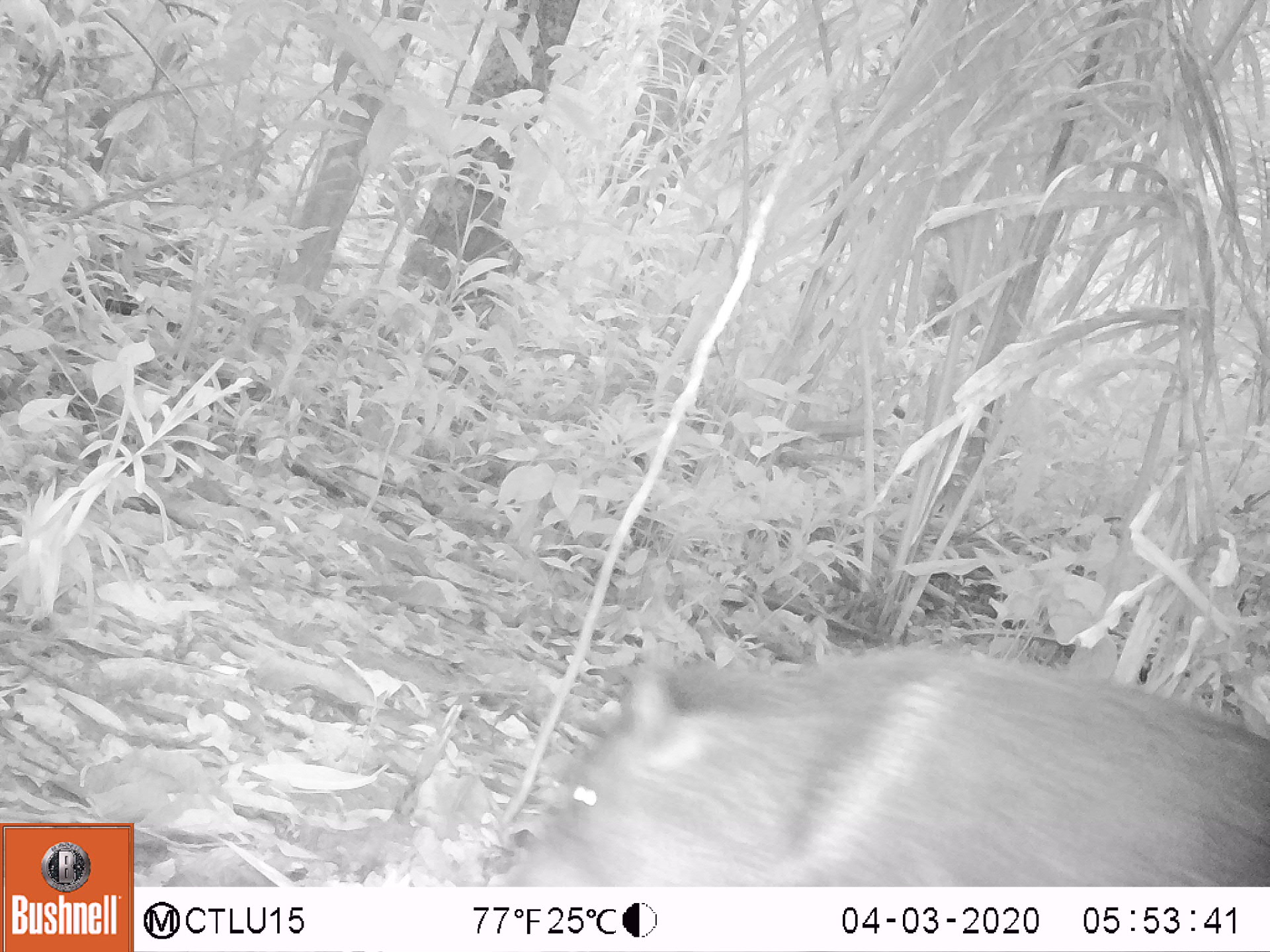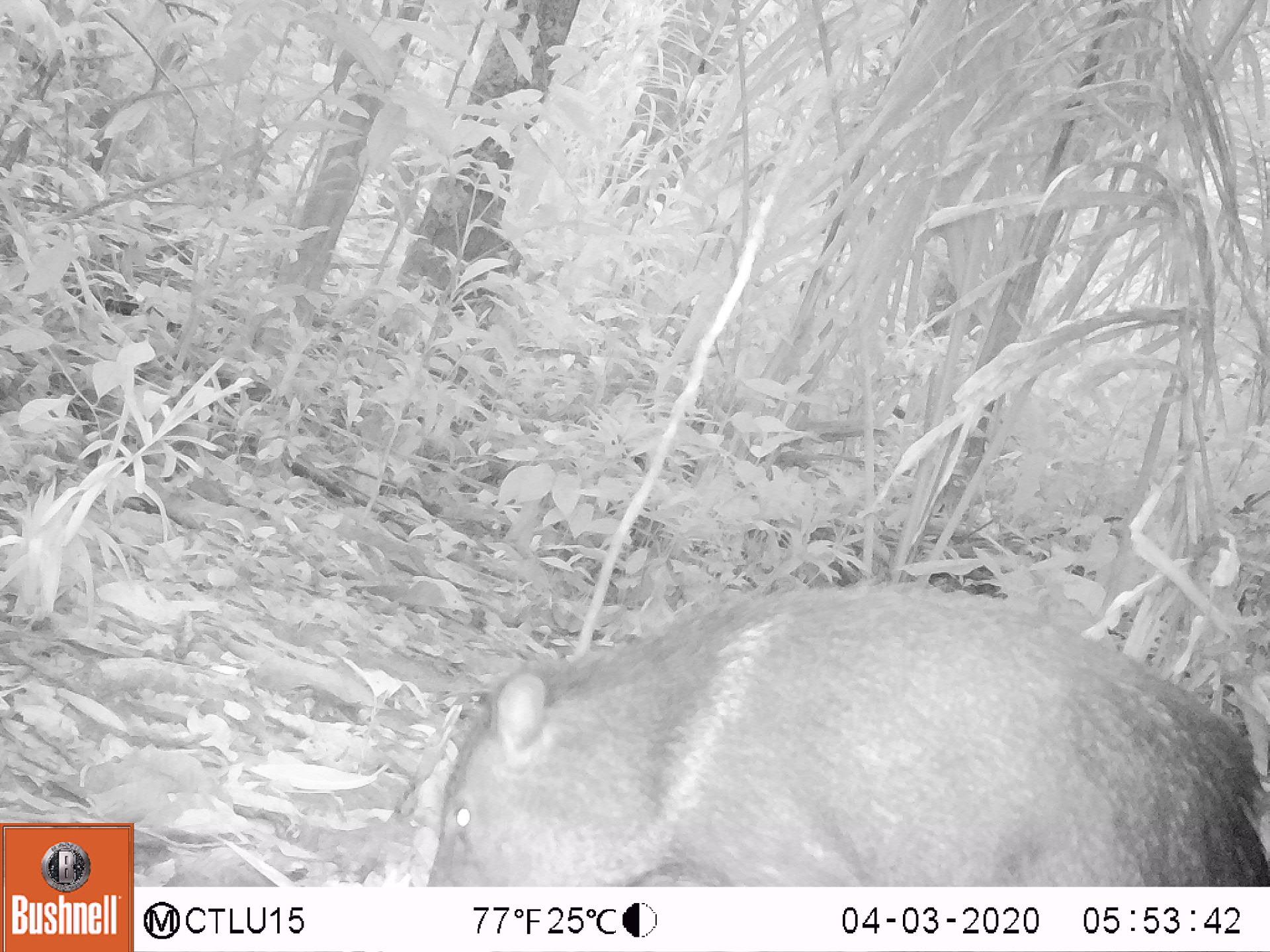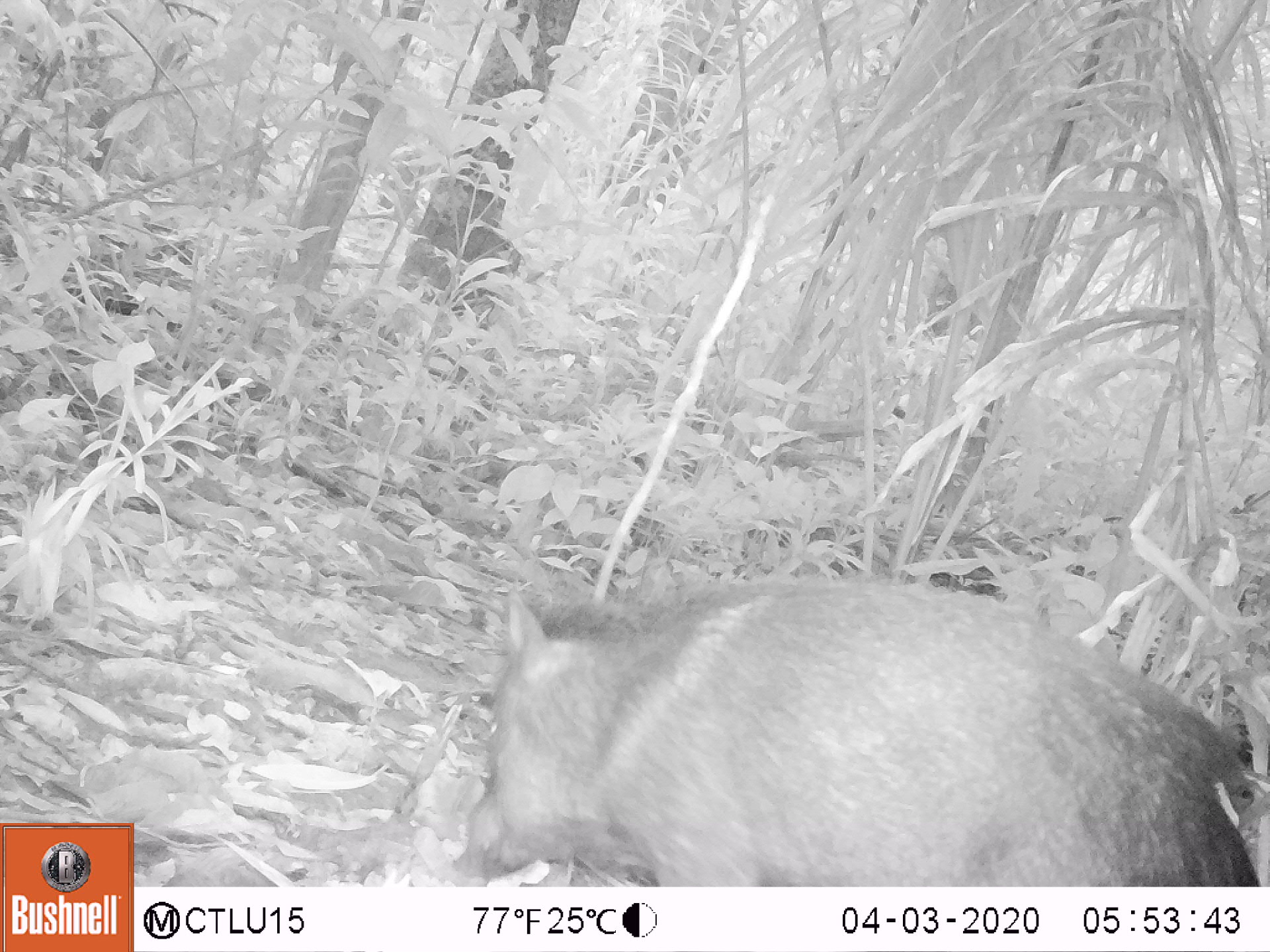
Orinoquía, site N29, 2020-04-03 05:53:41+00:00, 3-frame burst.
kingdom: Animalia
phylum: Chordata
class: Mammalia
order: Artiodactyla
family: Tayassuidae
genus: Pecari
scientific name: Pecari tajacu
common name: collared peccary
Collared peccary (Pecari tajacu).